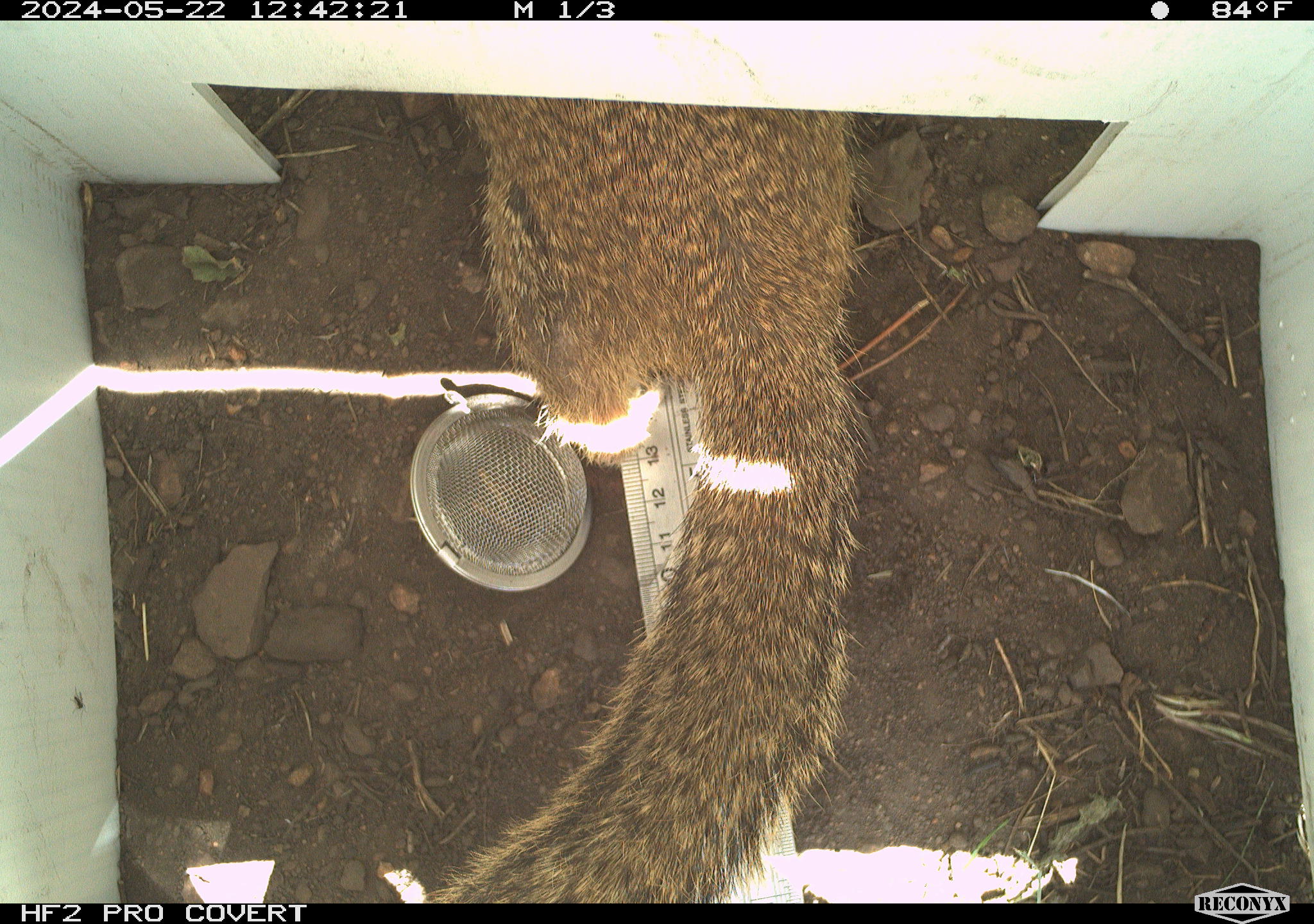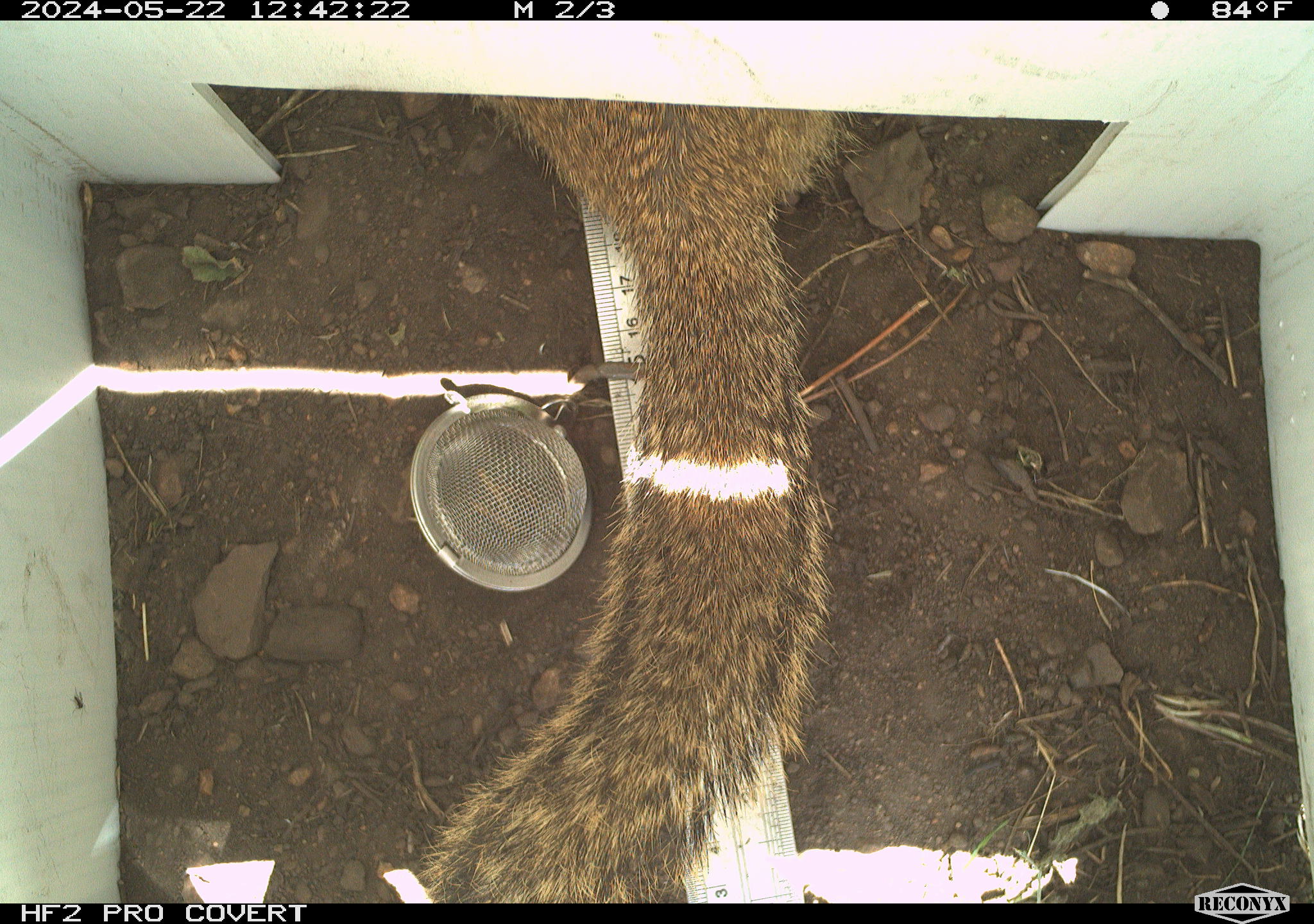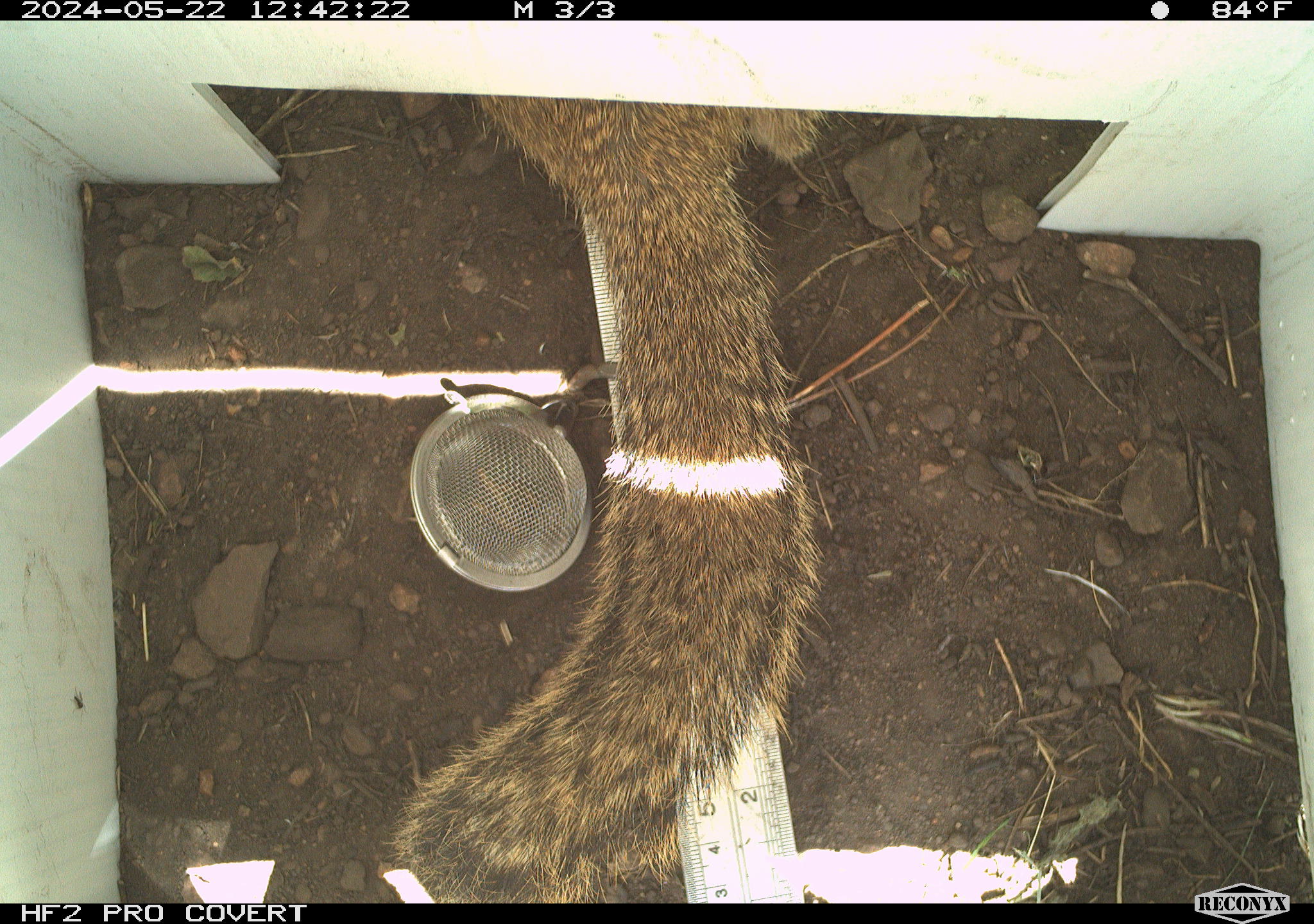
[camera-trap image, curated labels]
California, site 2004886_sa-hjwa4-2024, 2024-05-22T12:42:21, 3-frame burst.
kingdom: Animalia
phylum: Chordata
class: Mammalia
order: Rodentia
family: Sciuridae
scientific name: Sciuridae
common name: squirrels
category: sciuridae family